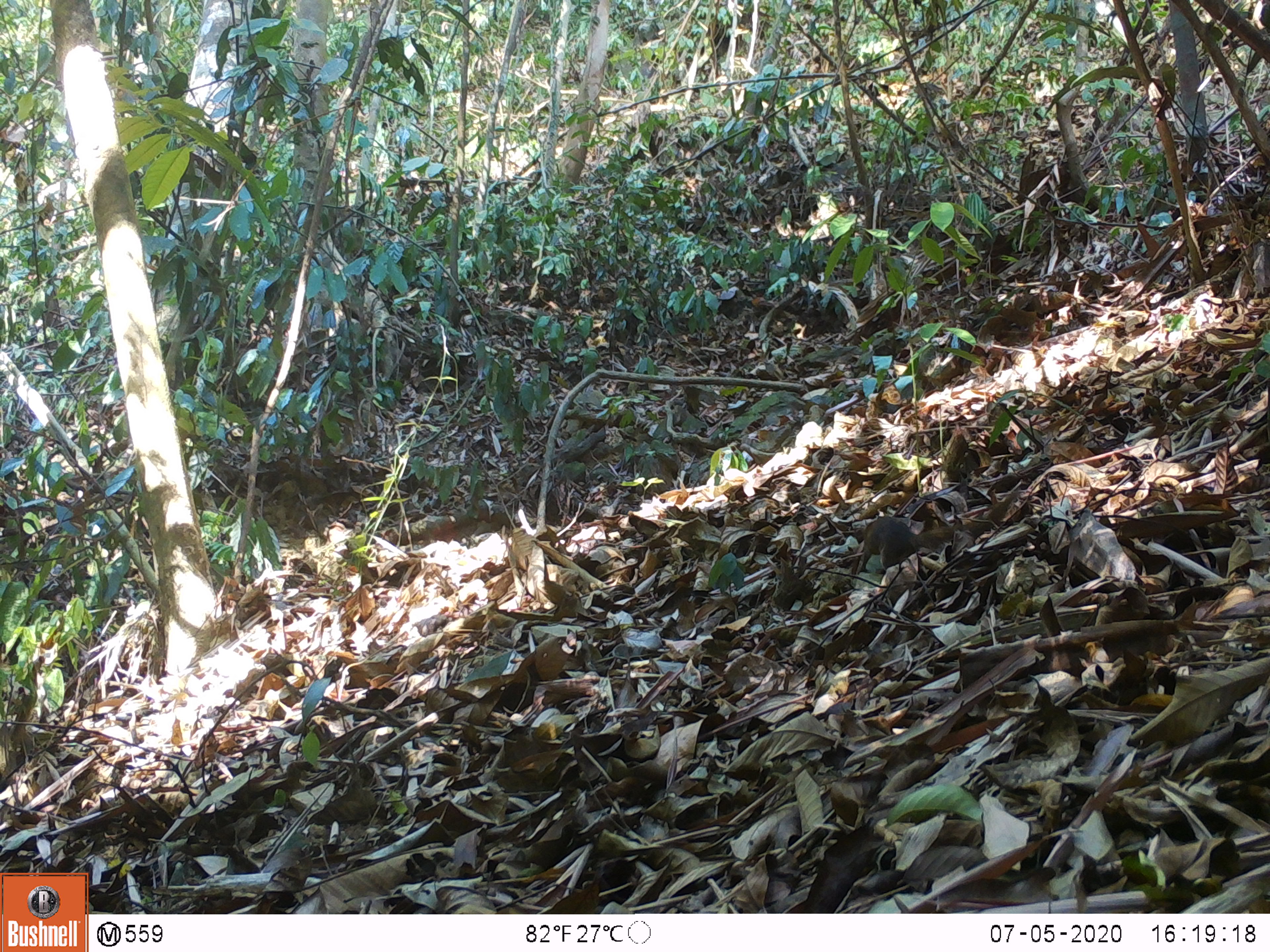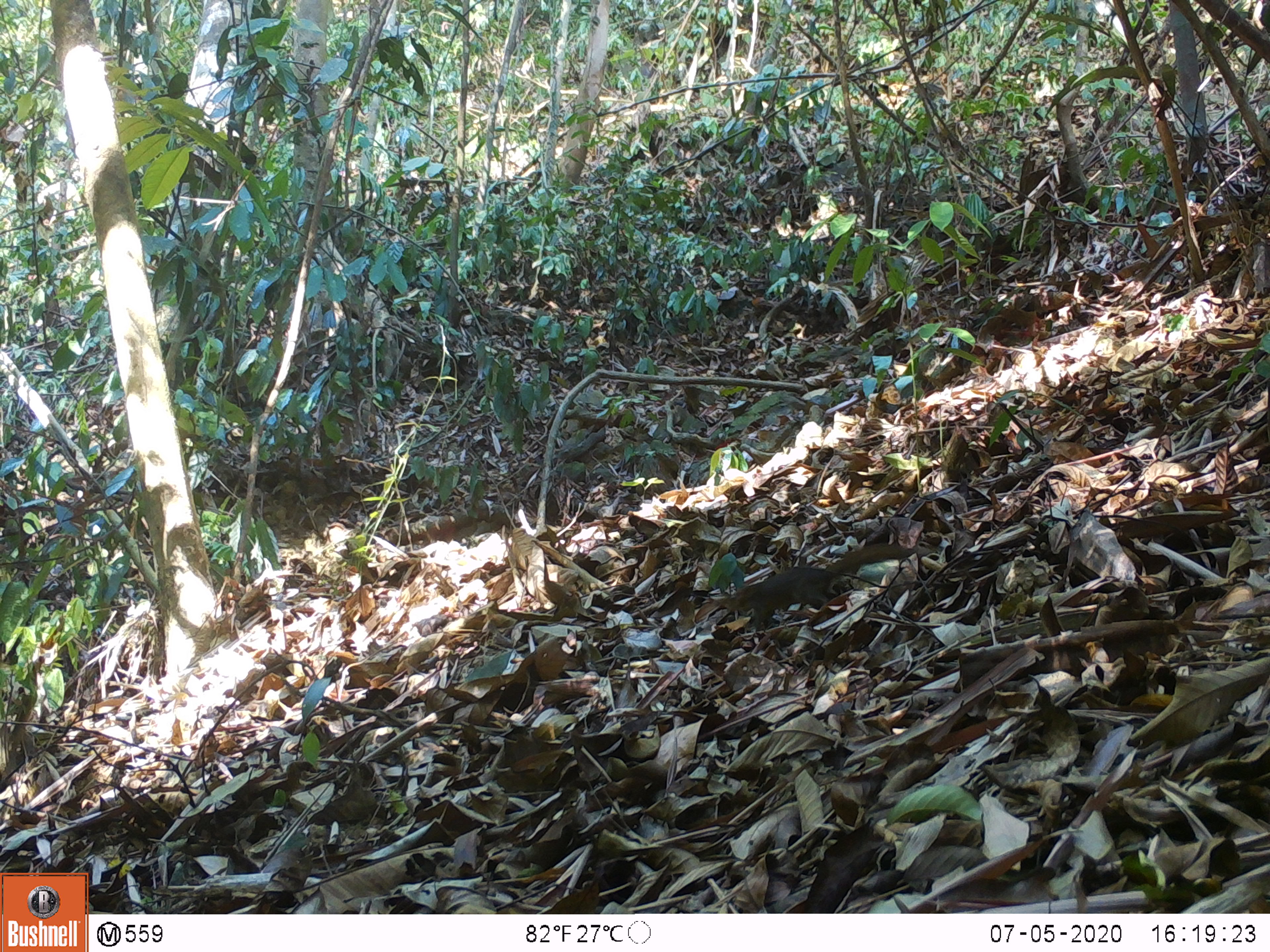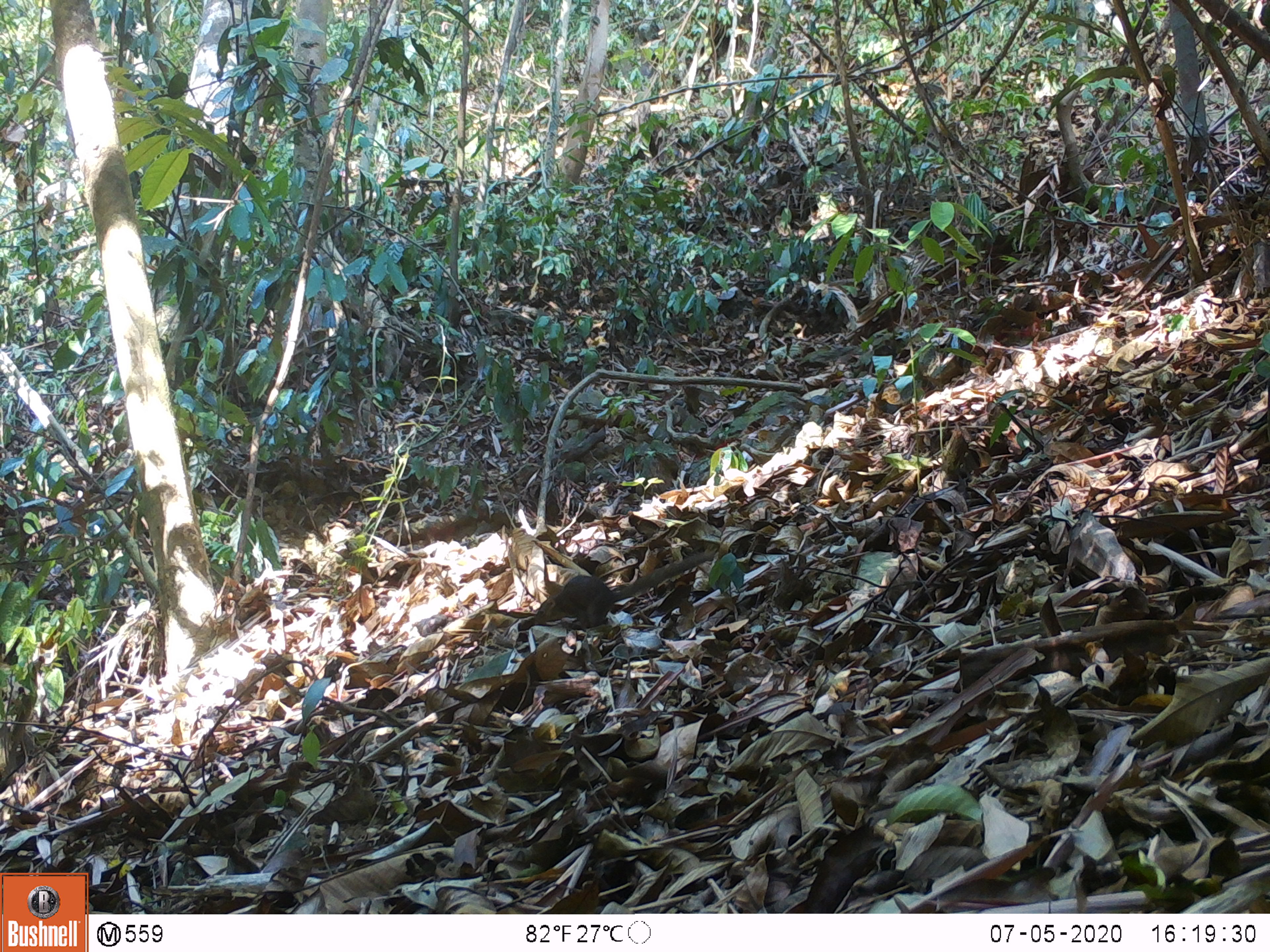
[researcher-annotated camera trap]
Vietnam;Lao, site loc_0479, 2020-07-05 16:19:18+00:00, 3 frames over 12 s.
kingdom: Animalia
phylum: Chordata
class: Mammalia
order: Scandentia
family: Tupaiidae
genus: Tupaia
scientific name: Tupaia belangeri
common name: northern treeshrew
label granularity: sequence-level